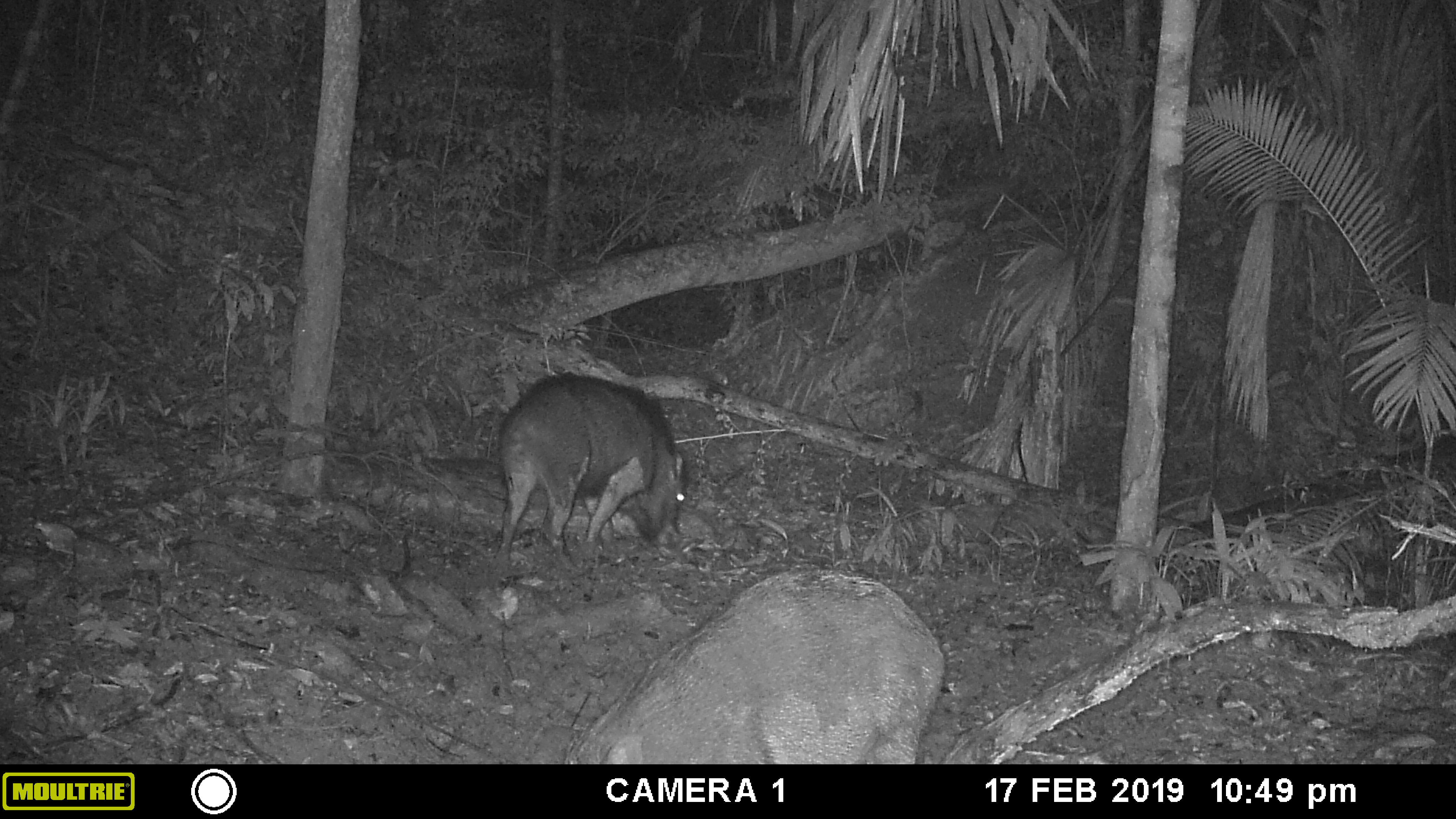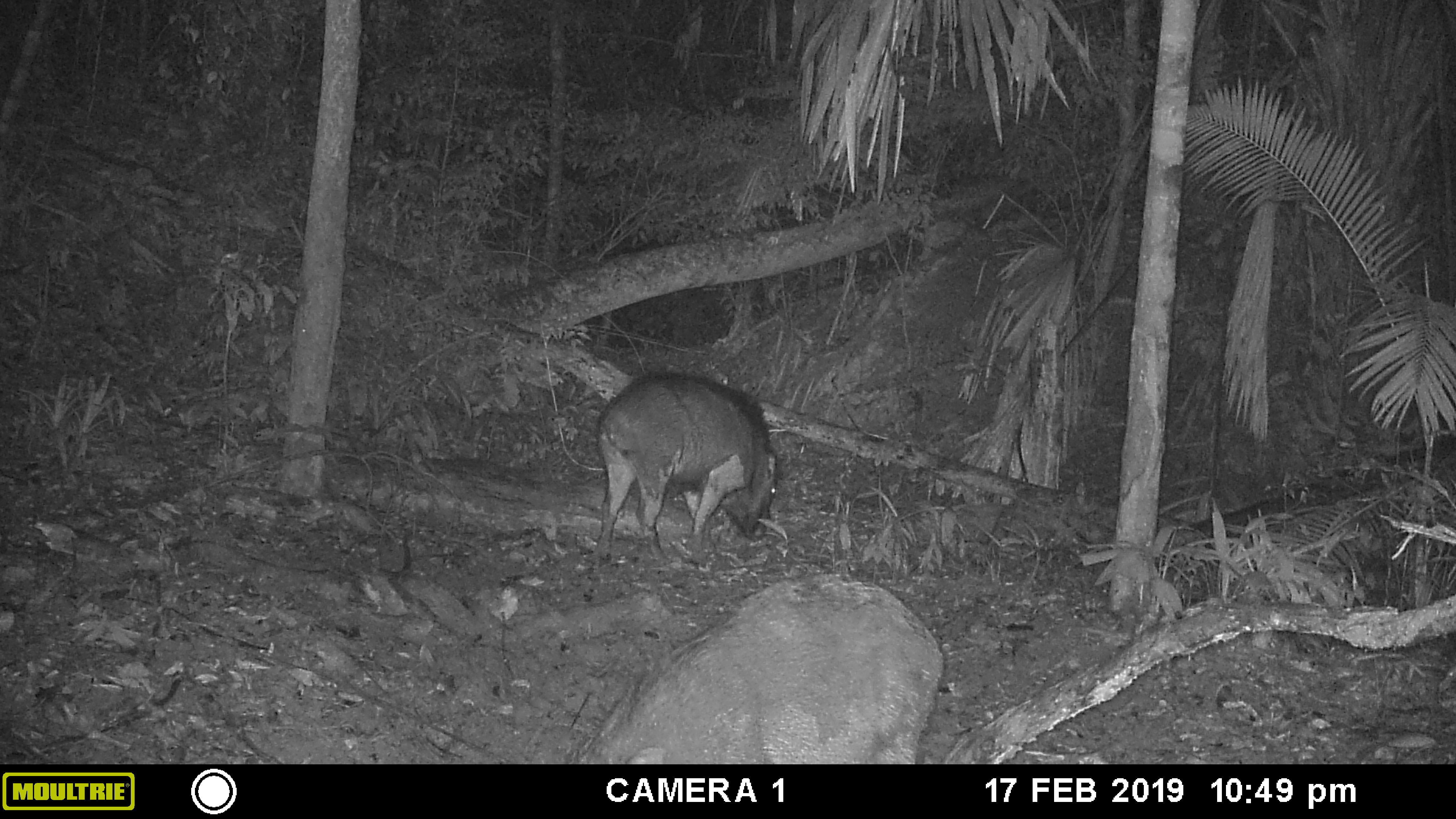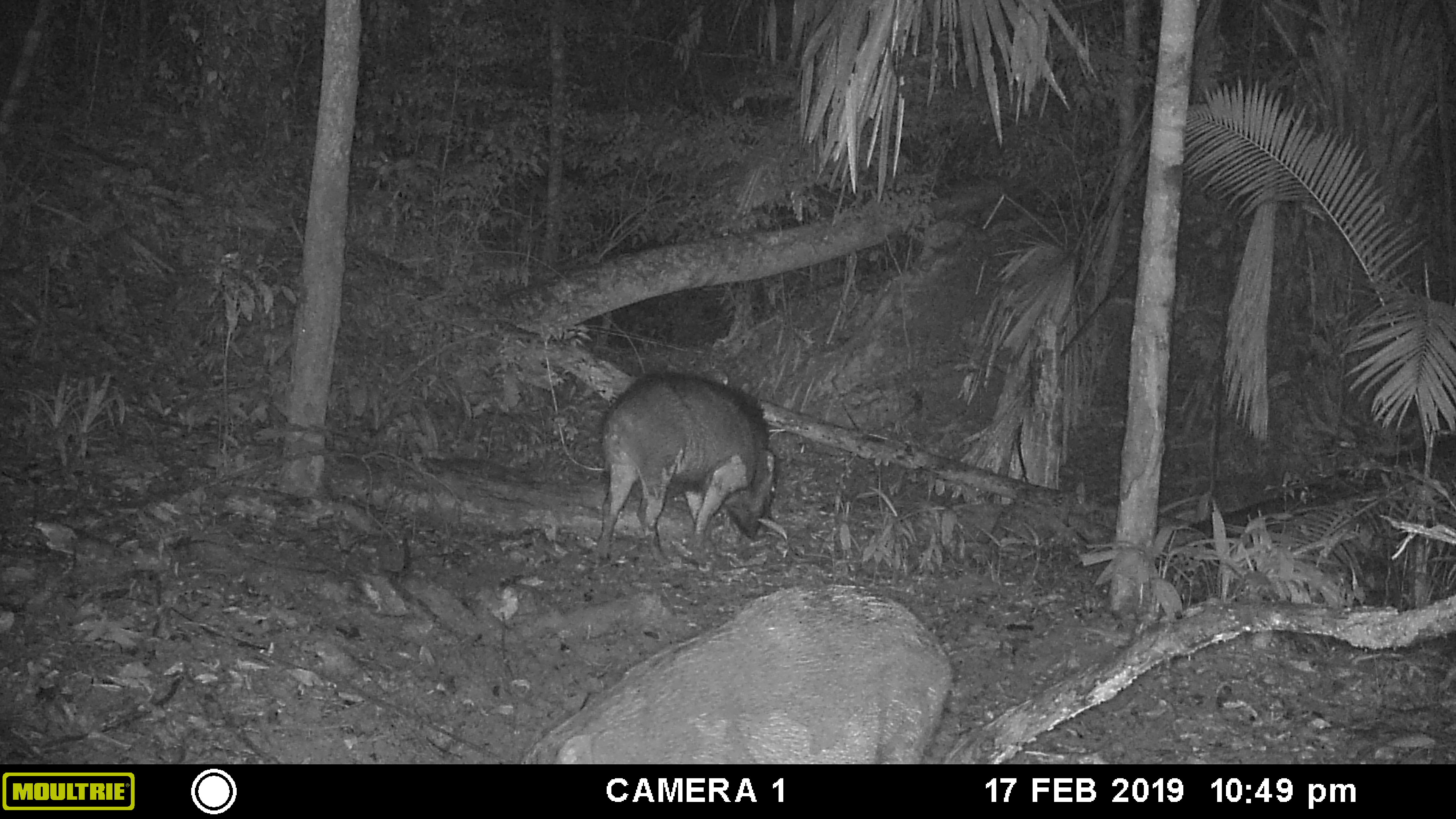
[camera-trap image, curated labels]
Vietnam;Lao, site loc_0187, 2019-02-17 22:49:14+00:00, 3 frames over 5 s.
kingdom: Animalia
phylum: Chordata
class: Mammalia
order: Artiodactyla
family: Suidae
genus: Sus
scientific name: Sus scrofa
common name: eurasian wild pig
Eurasian wild pig (Sus scrofa). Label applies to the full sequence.